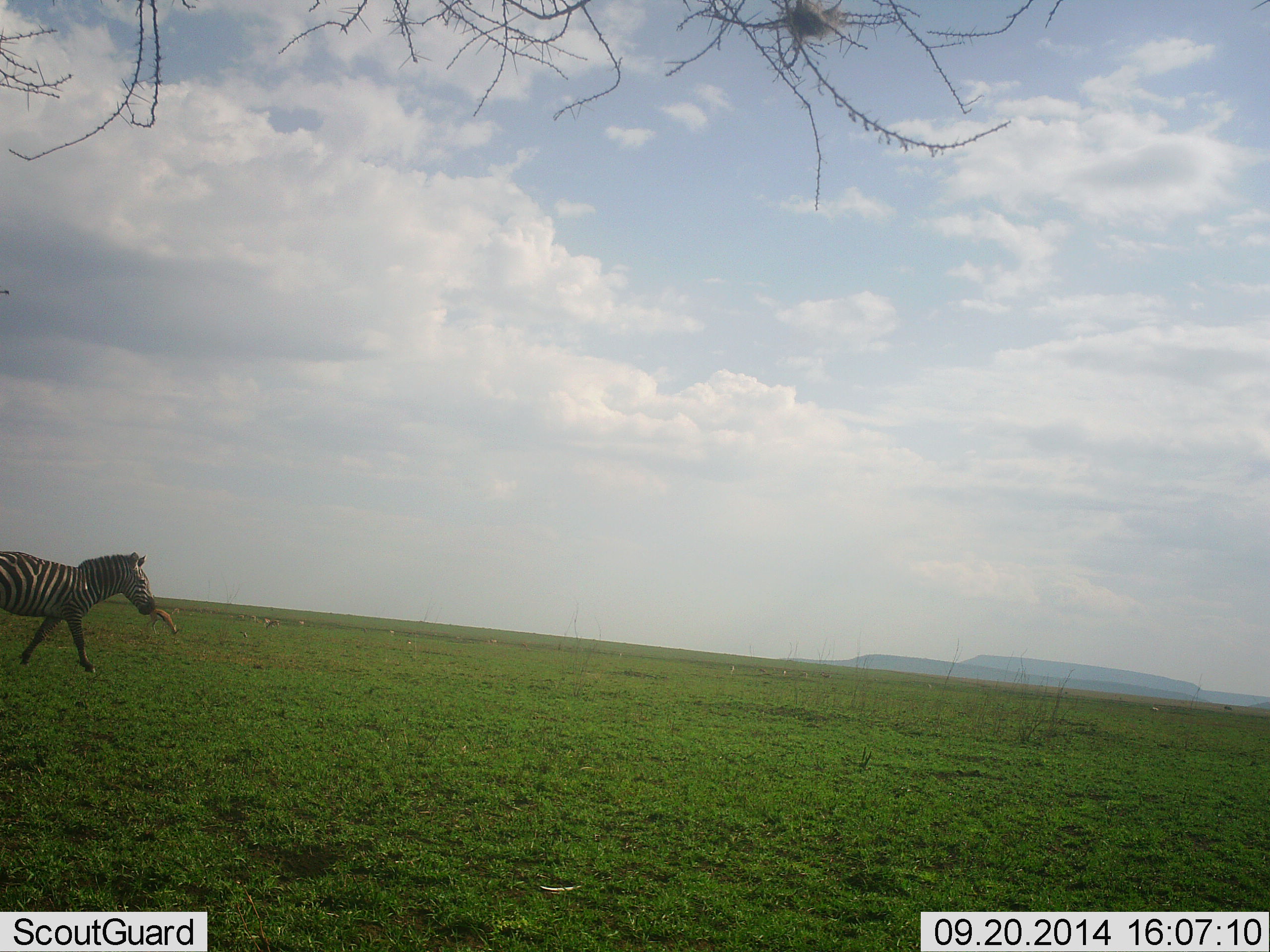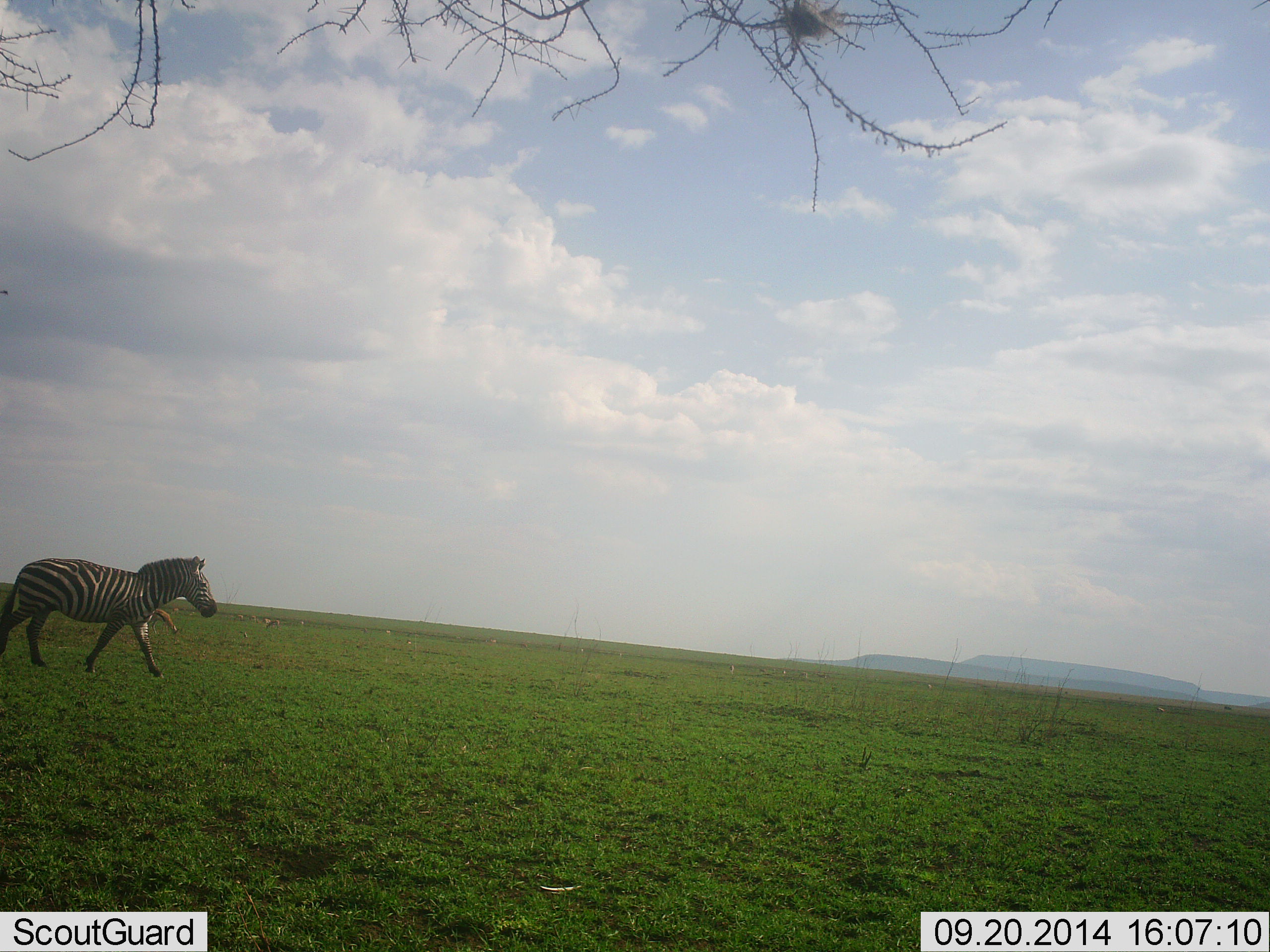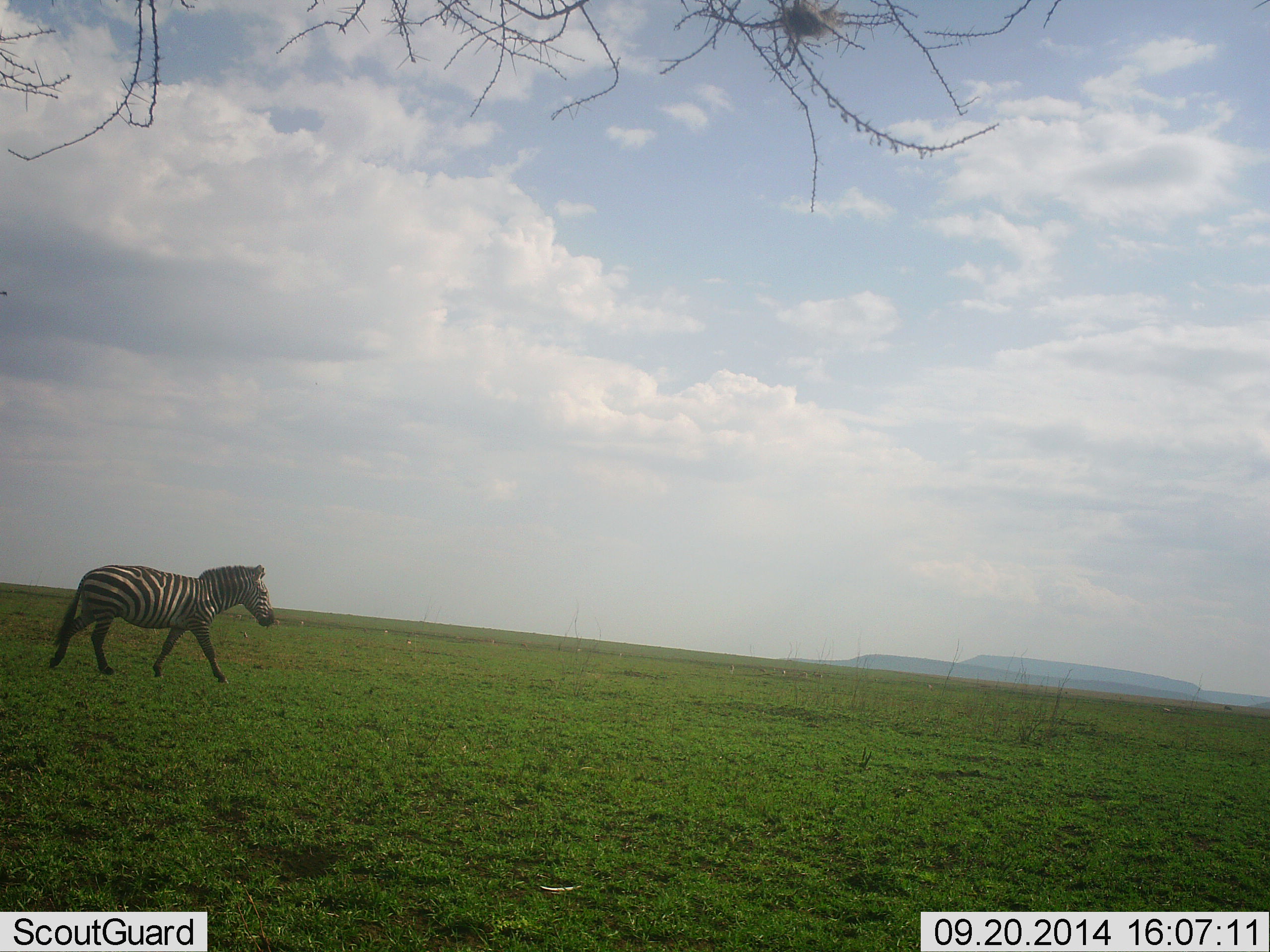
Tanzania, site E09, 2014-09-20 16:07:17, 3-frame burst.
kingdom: Animalia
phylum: Chordata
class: Mammalia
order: Artiodactyla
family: Bovidae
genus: Eudorcas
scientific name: Eudorcas thomsonii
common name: thomson's gazelle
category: gazellethomsons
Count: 1.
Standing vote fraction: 11%.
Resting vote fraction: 0%.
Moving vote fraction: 0%.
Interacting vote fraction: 0%.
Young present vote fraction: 0%.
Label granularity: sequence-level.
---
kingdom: Animalia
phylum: Chordata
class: Mammalia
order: Perissodactyla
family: Equidae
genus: Equus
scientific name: Equus quagga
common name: plains zebra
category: zebra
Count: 1.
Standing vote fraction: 5%.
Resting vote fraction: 0%.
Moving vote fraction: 90%.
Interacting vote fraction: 0%.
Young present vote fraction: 0%.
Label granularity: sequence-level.